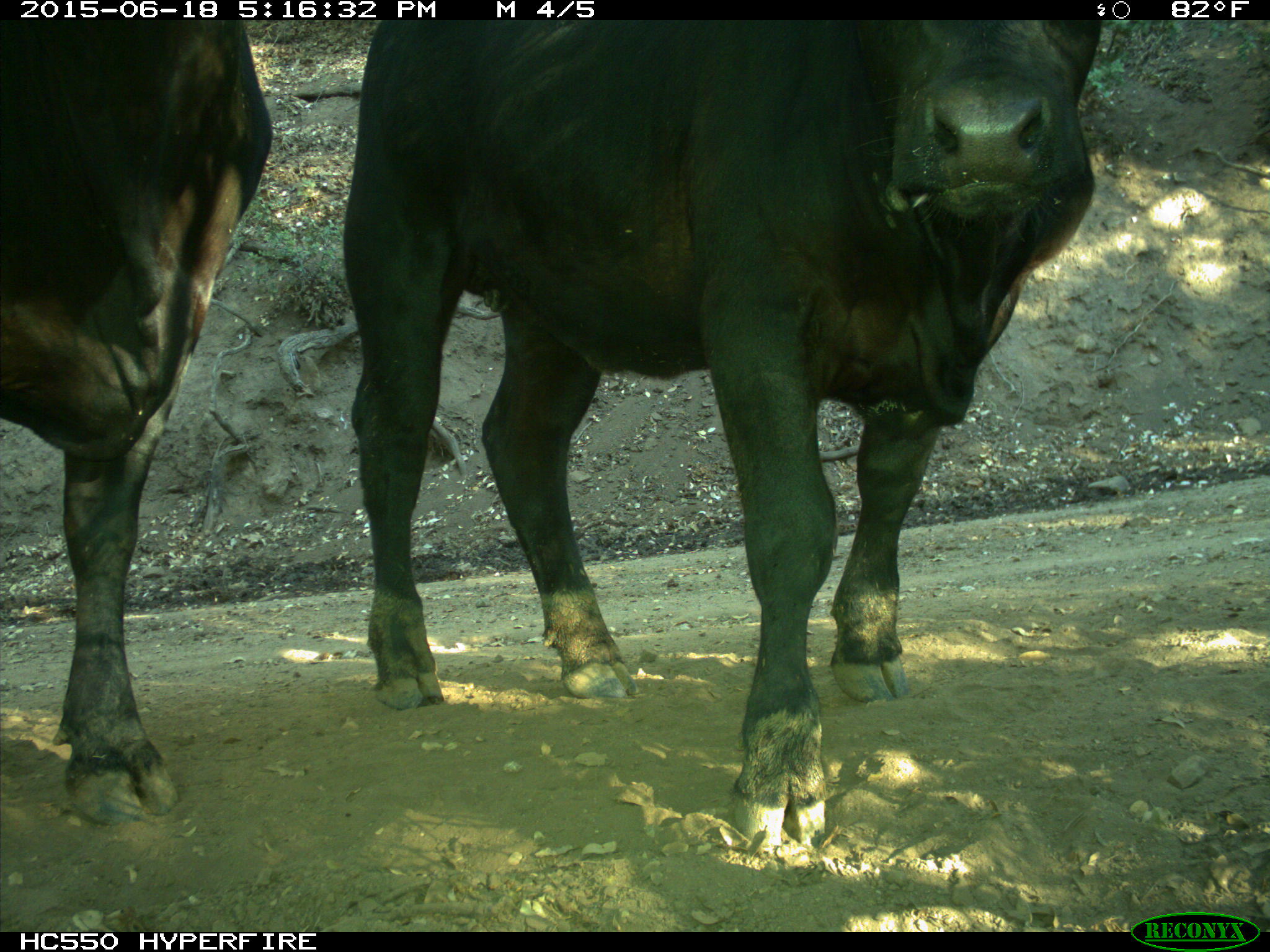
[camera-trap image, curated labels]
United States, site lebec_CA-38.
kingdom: Animalia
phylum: Chordata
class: Mammalia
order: Artiodactyla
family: Bovidae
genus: Bos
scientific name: Bos taurus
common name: domestic cow